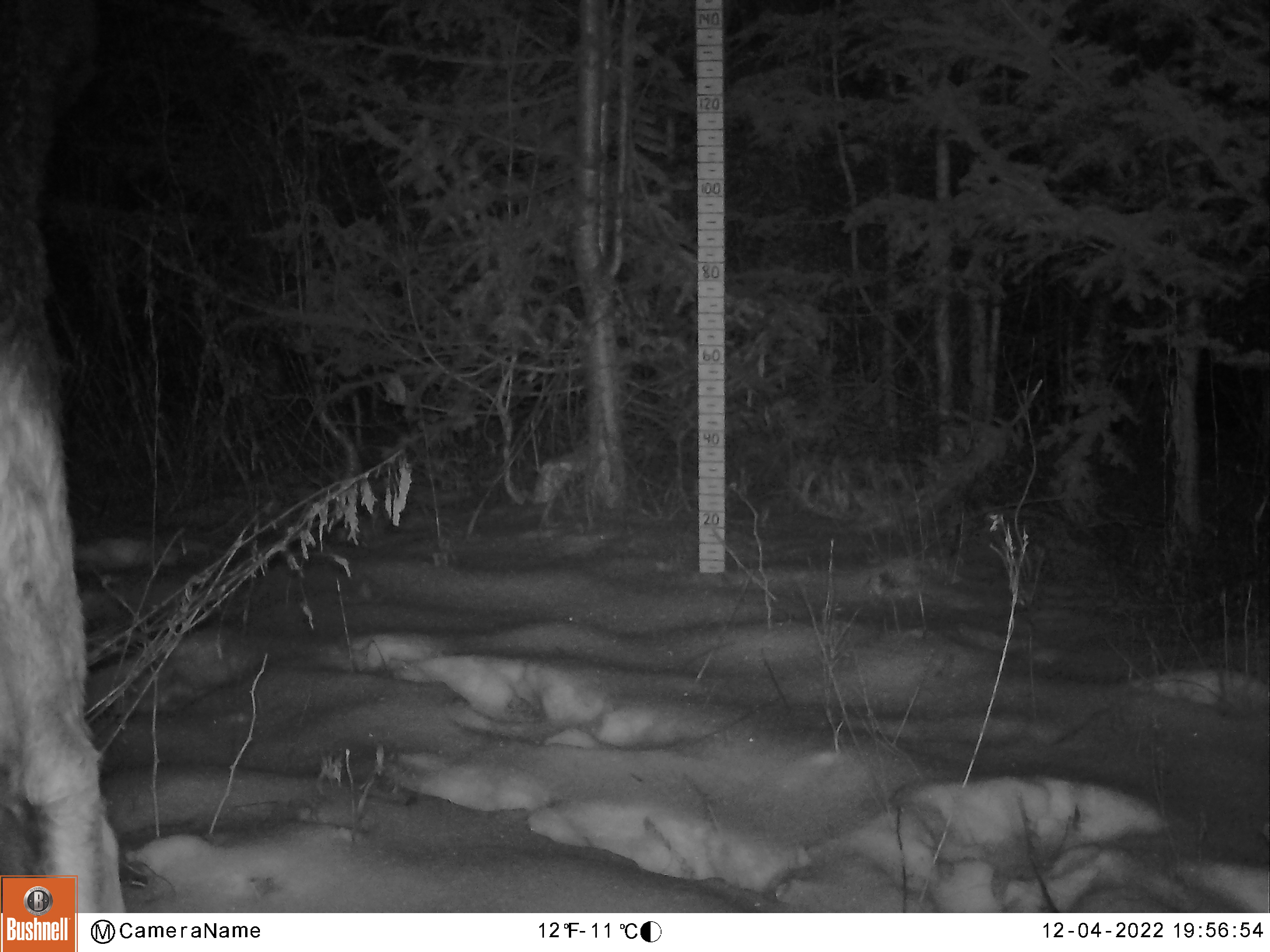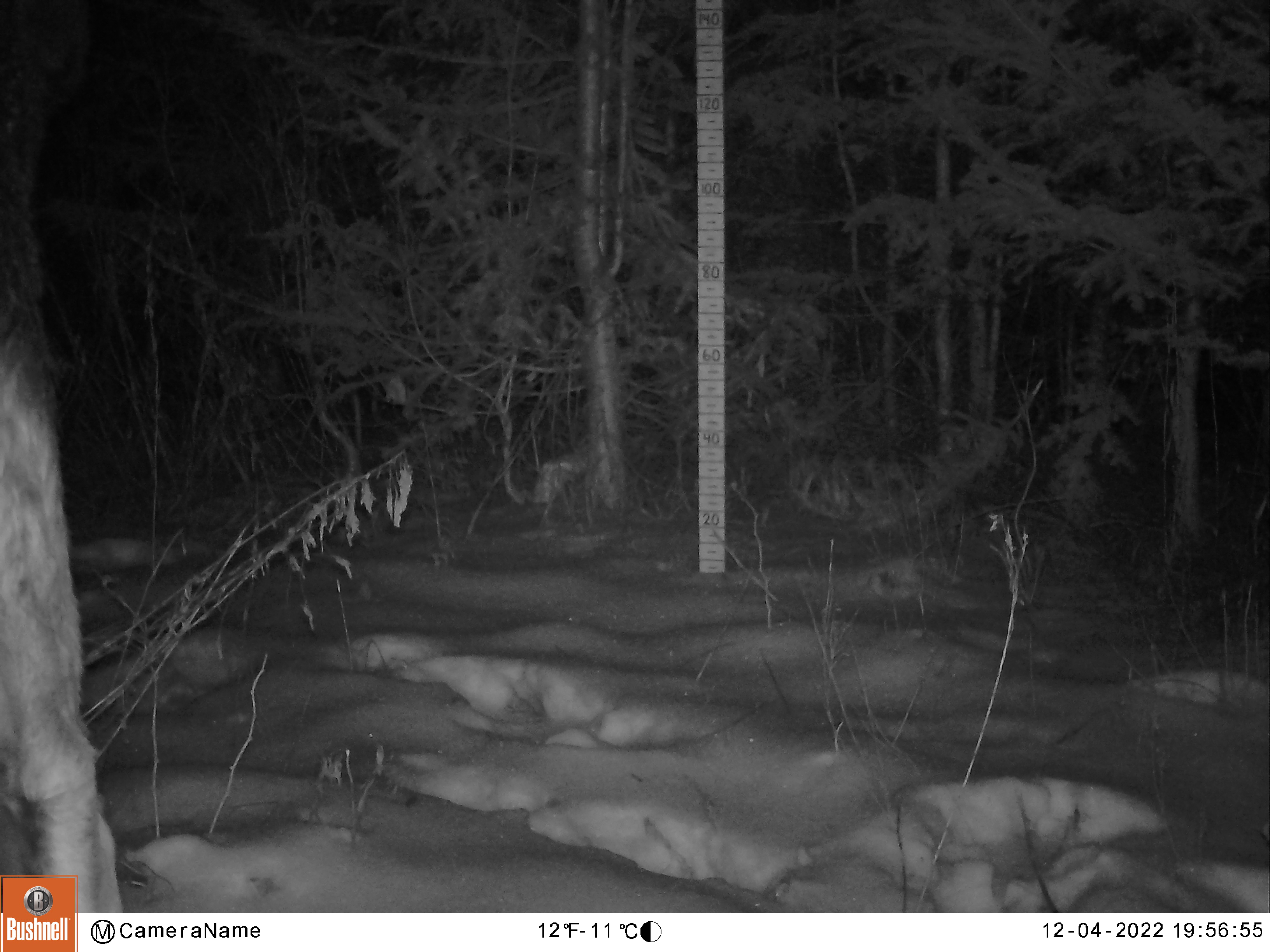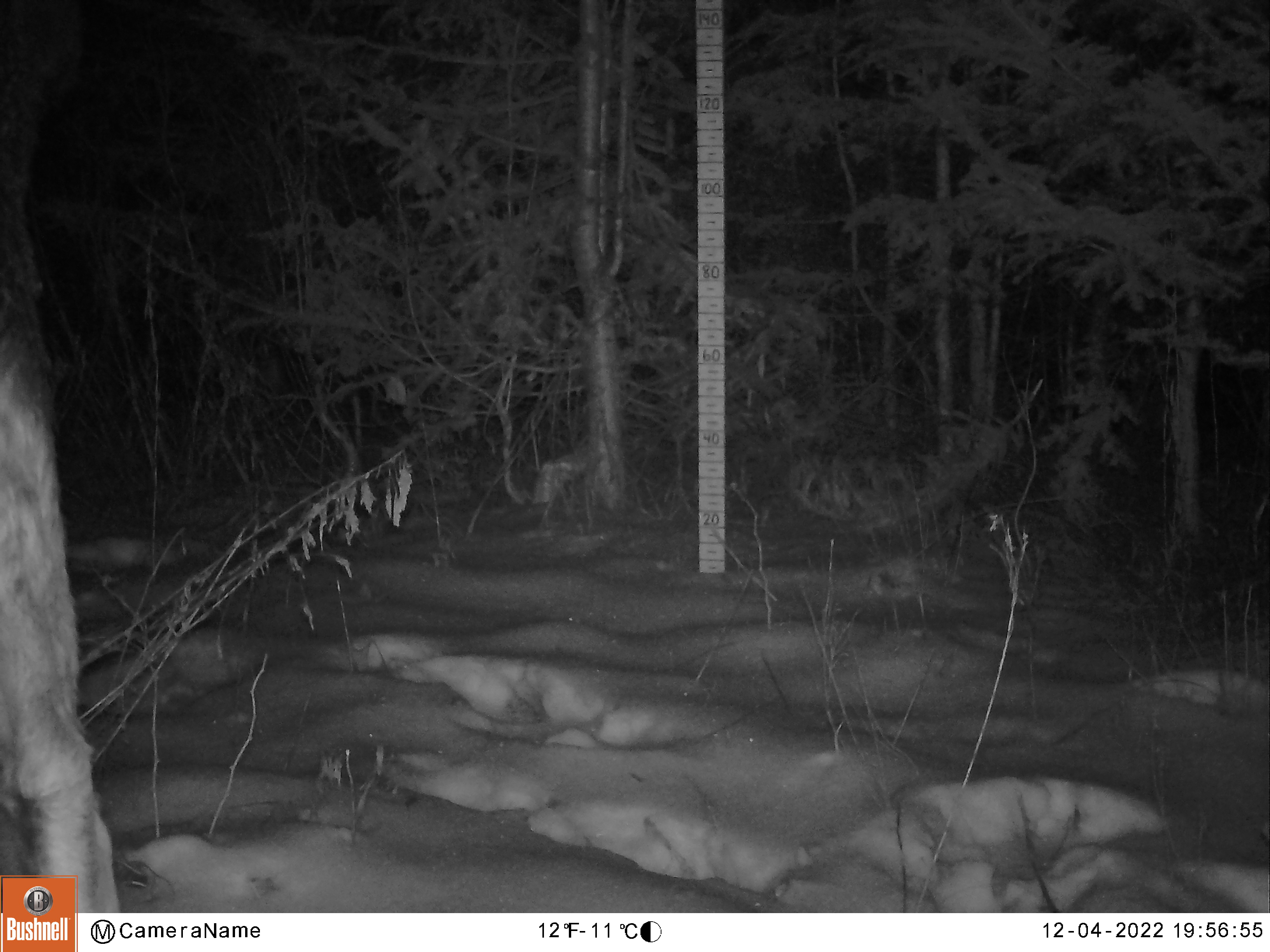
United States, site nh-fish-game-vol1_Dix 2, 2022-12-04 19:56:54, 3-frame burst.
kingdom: Animalia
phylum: Chordata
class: Mammalia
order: Artiodactyla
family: Cervidae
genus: Alces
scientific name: Alces alces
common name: moose